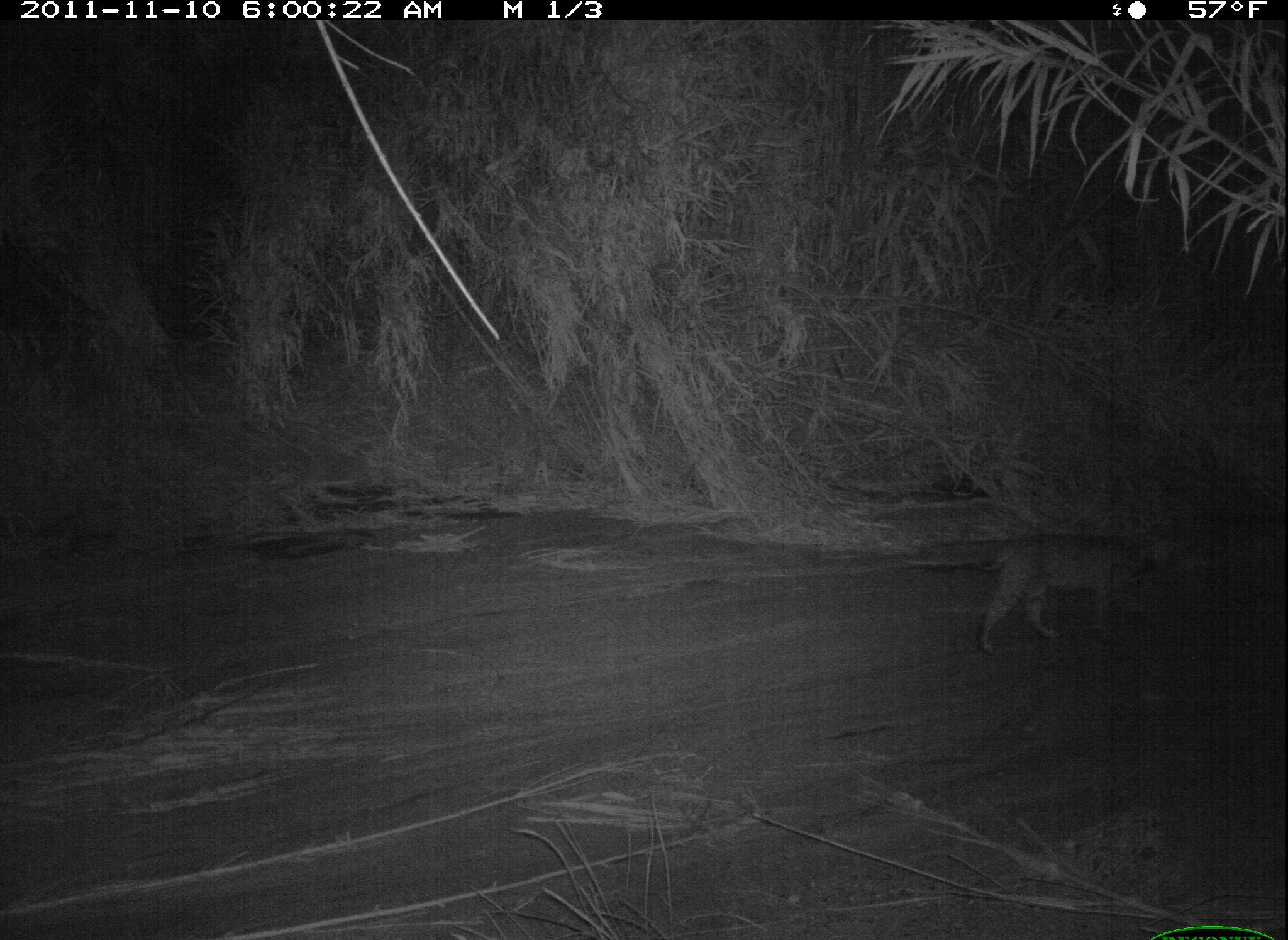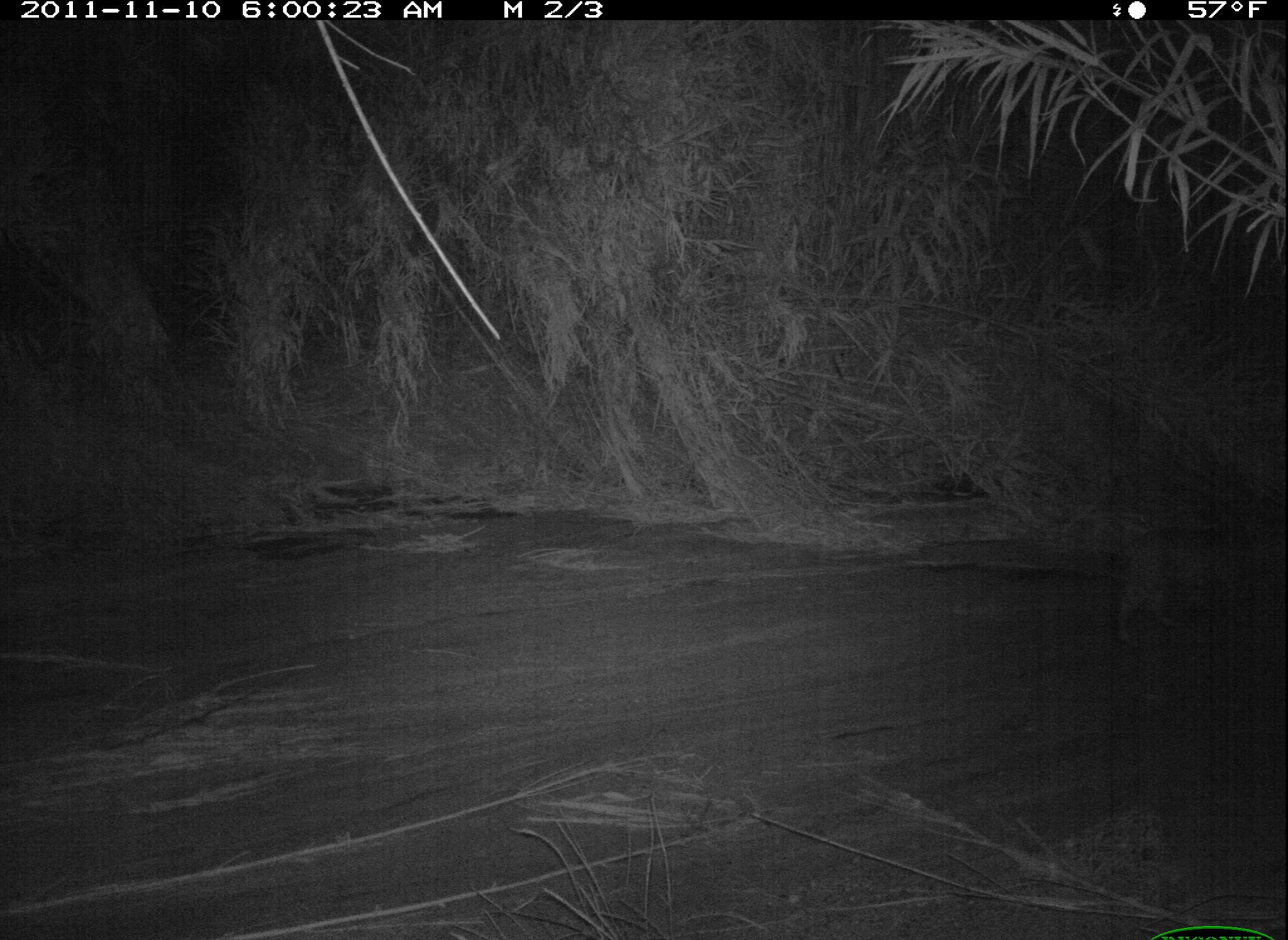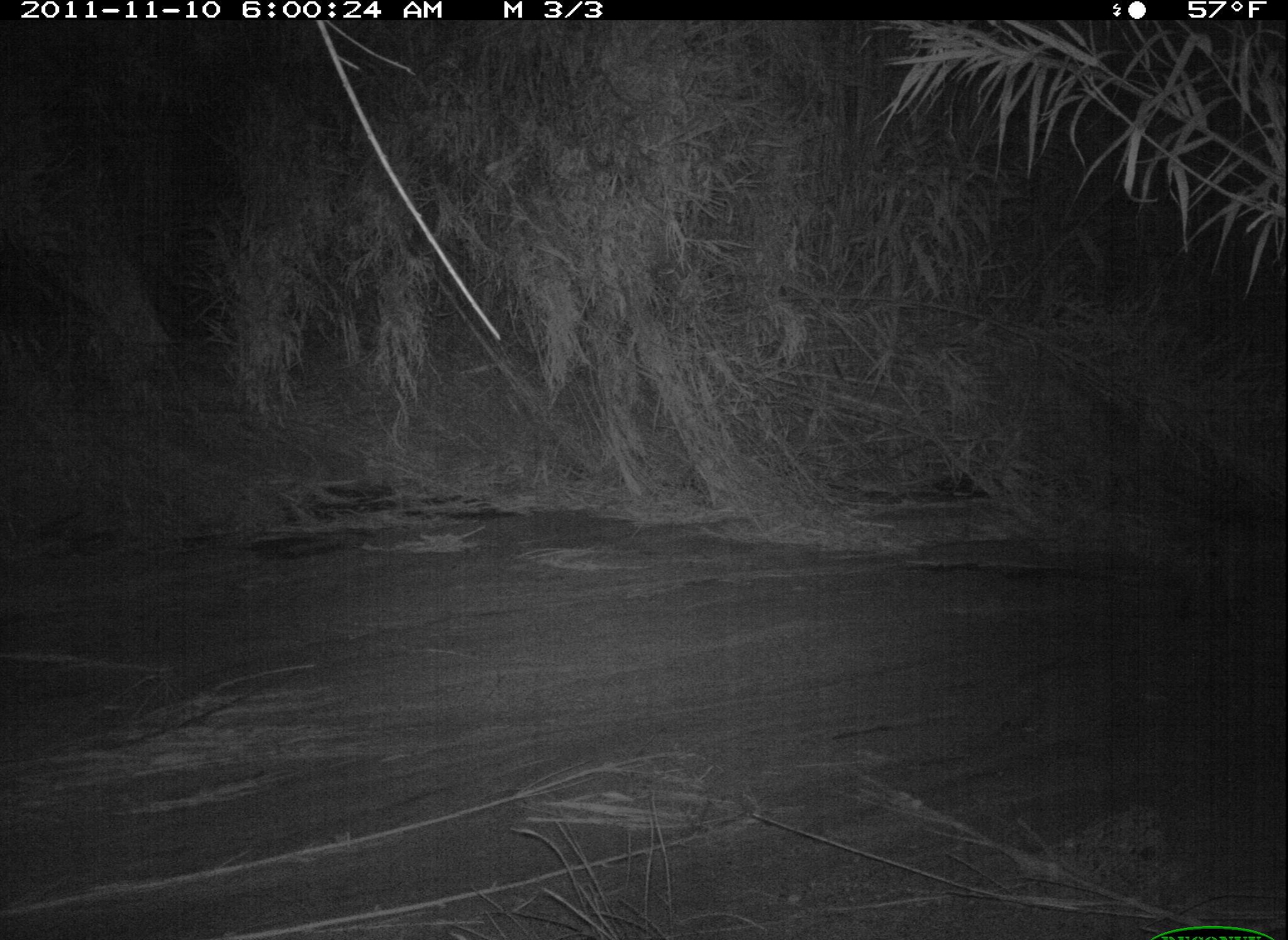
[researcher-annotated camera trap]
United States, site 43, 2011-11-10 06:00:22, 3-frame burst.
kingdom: Animalia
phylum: Chordata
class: Mammalia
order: Carnivora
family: Felidae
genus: Lynx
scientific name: Lynx rufus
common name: bobcat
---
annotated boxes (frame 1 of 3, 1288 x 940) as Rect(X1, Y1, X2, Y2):
bobcat: Rect(961, 517, 1206, 662)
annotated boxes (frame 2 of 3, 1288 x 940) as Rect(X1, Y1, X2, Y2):
bobcat: Rect(1093, 519, 1286, 657)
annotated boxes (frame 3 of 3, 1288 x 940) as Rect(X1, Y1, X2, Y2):
bobcat: Rect(1173, 486, 1284, 626)